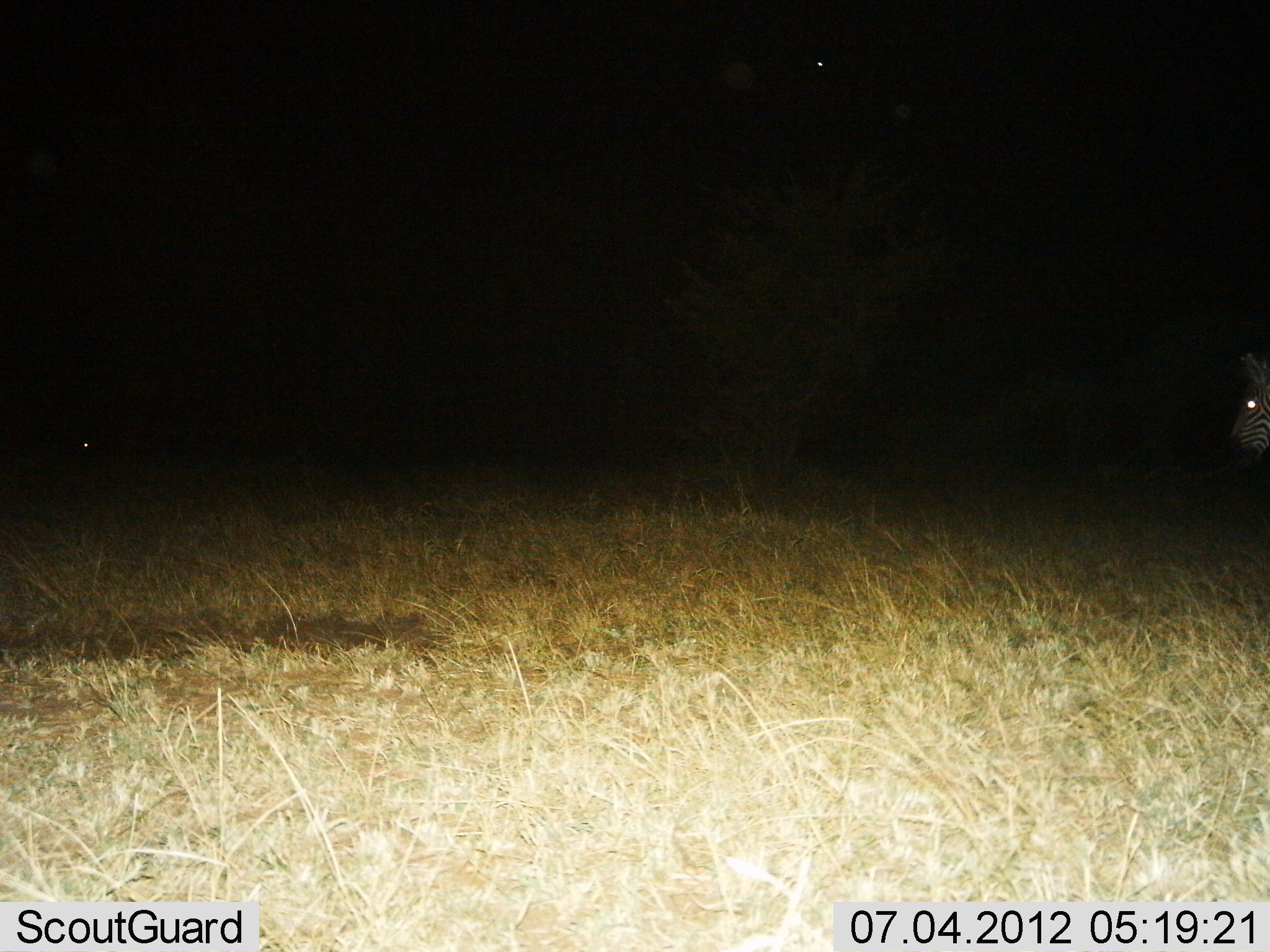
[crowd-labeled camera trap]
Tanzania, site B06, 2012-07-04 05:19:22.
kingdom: Animalia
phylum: Chordata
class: Mammalia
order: Perissodactyla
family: Equidae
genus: Equus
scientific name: Equus quagga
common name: plains zebra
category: zebra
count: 1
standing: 70%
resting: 0%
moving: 30%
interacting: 0%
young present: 0%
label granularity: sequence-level